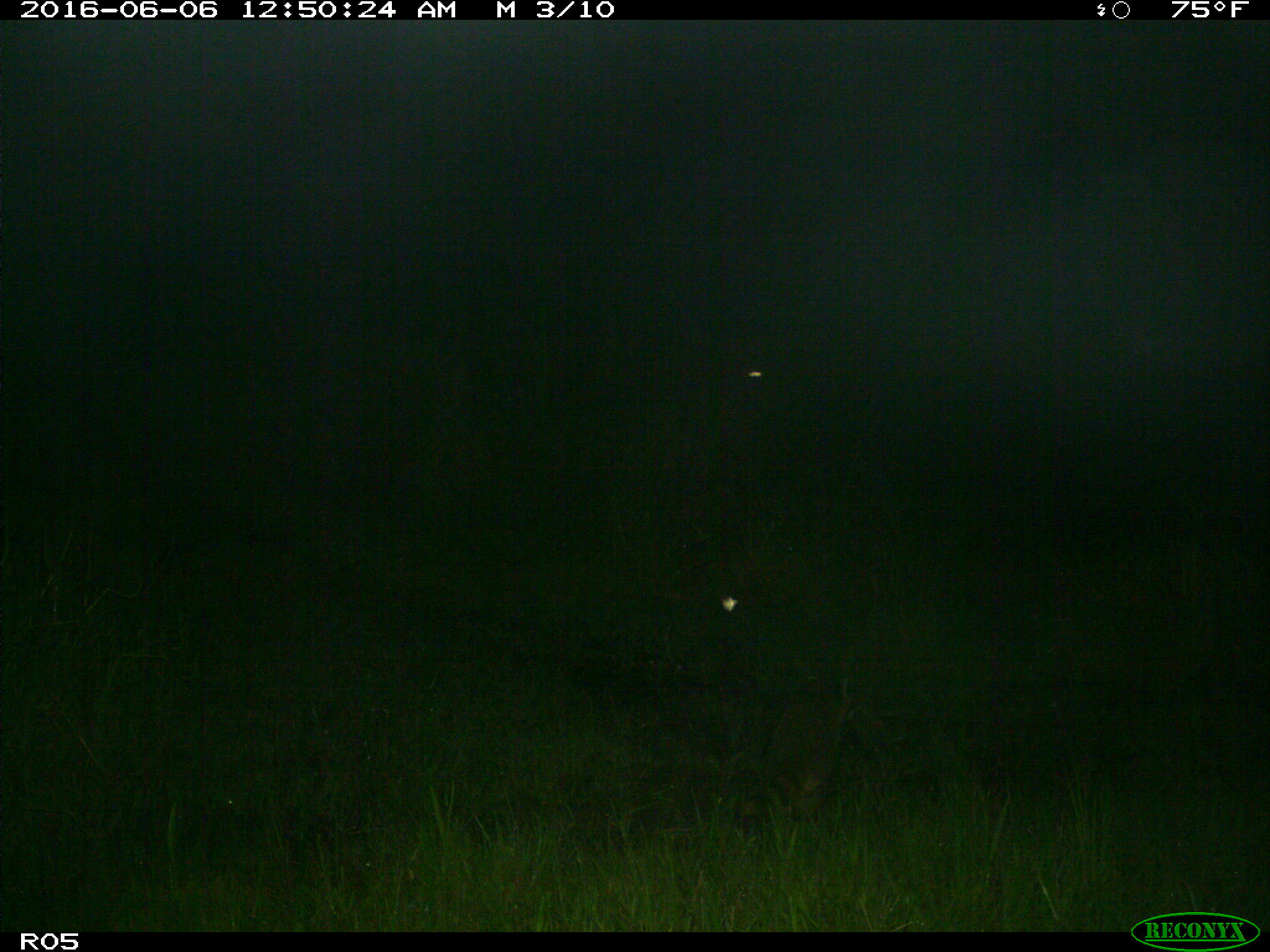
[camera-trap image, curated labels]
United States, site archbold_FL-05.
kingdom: Animalia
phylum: Chordata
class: Mammalia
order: Carnivora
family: Procyonidae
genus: Procyon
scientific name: Procyon lotor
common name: common raccoon